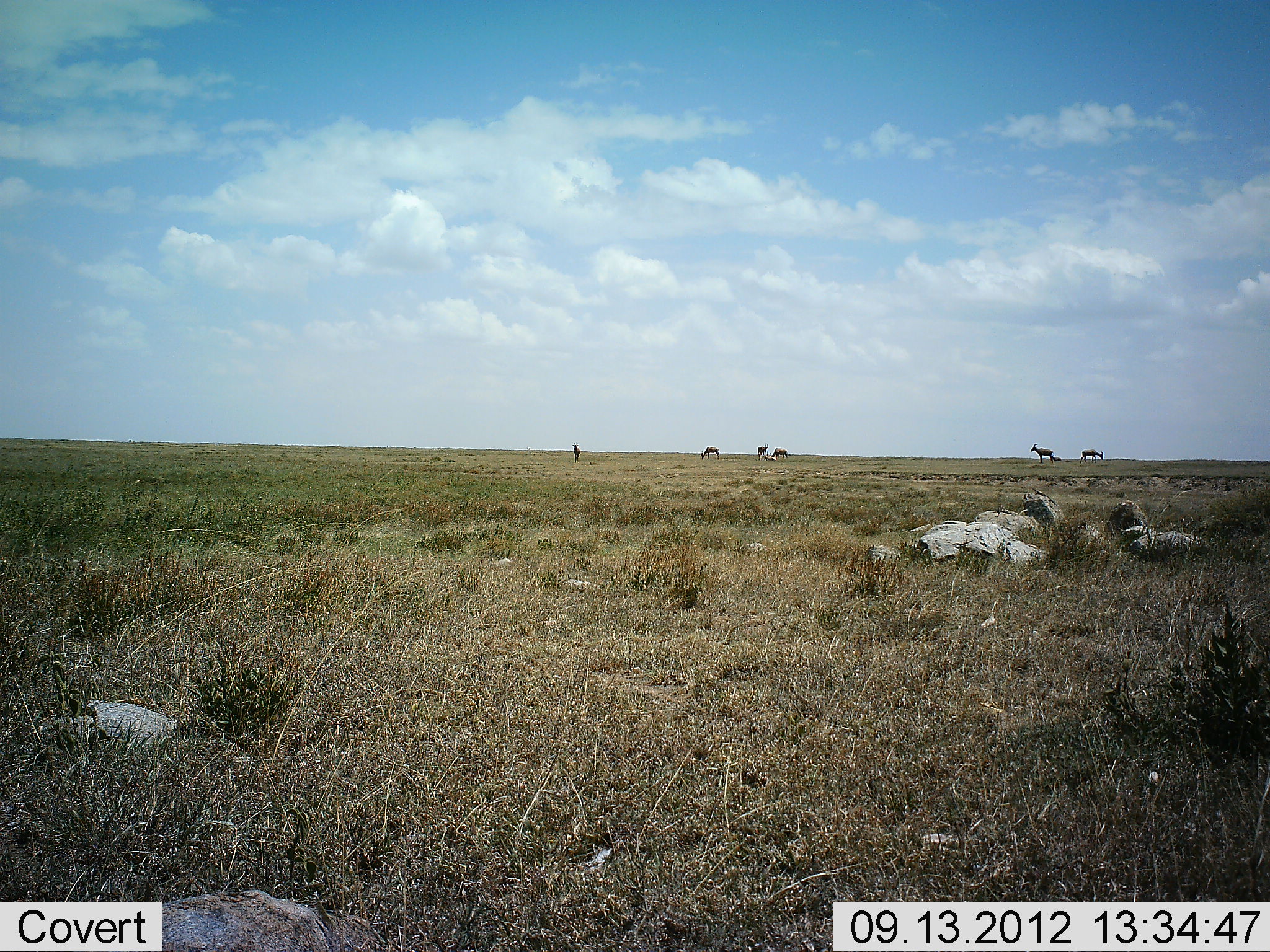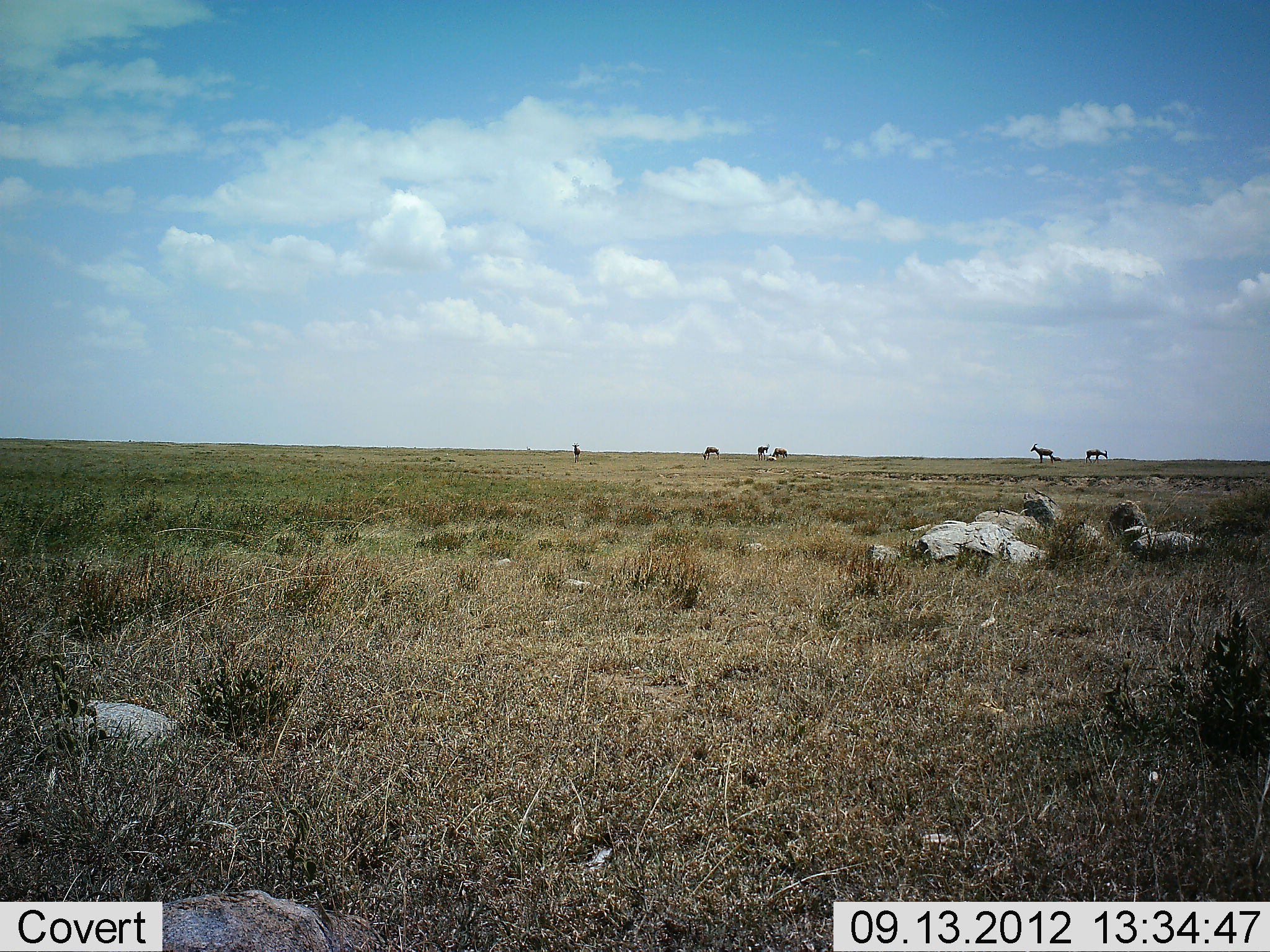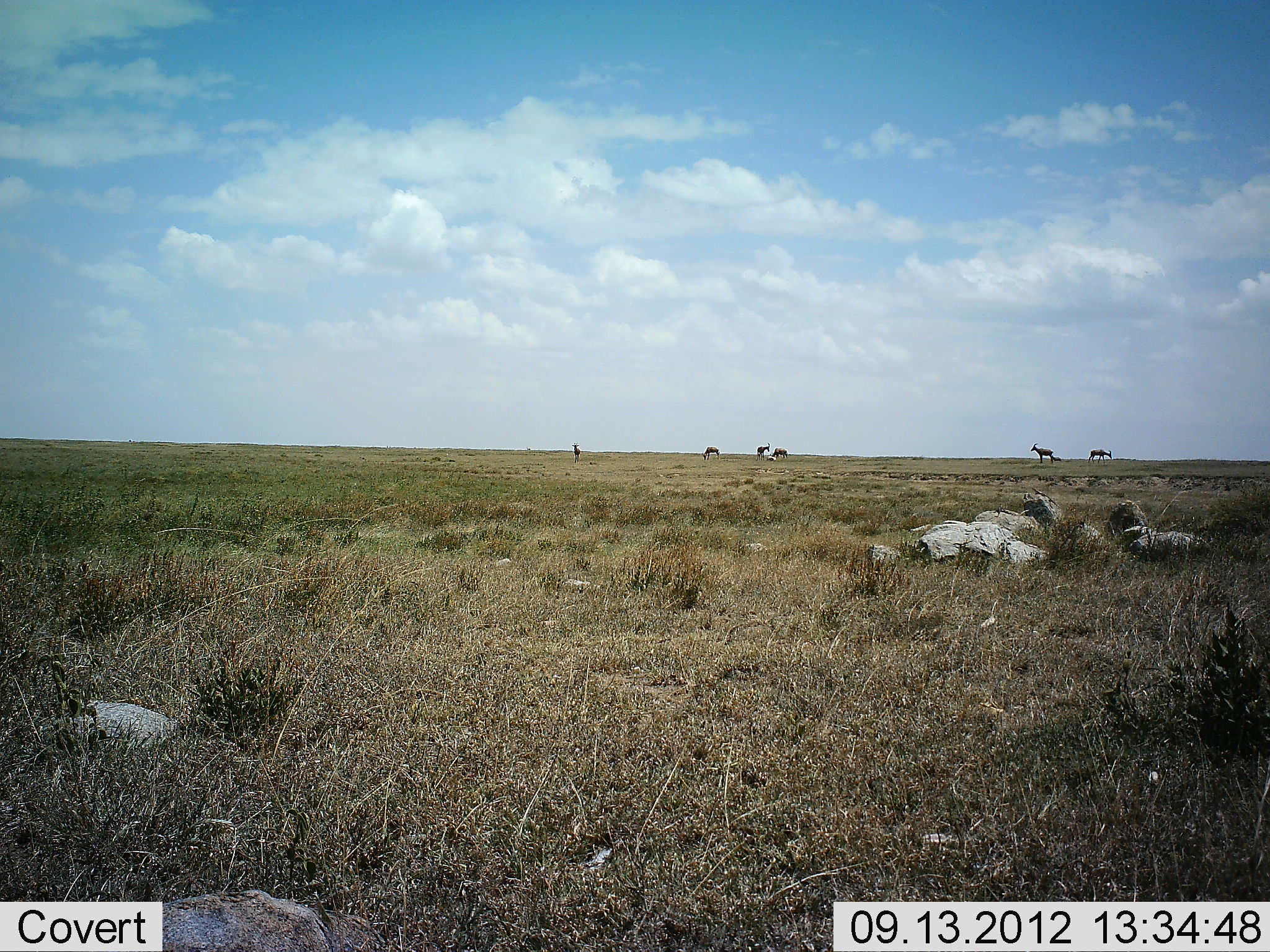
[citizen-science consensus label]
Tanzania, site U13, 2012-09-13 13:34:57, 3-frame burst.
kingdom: Animalia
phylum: Chordata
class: Mammalia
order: Artiodactyla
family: Bovidae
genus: Alcelaphus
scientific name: Alcelaphus buselaphus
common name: hartebeest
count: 6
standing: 88%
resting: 12%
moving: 50%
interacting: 0%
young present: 12%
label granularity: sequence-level